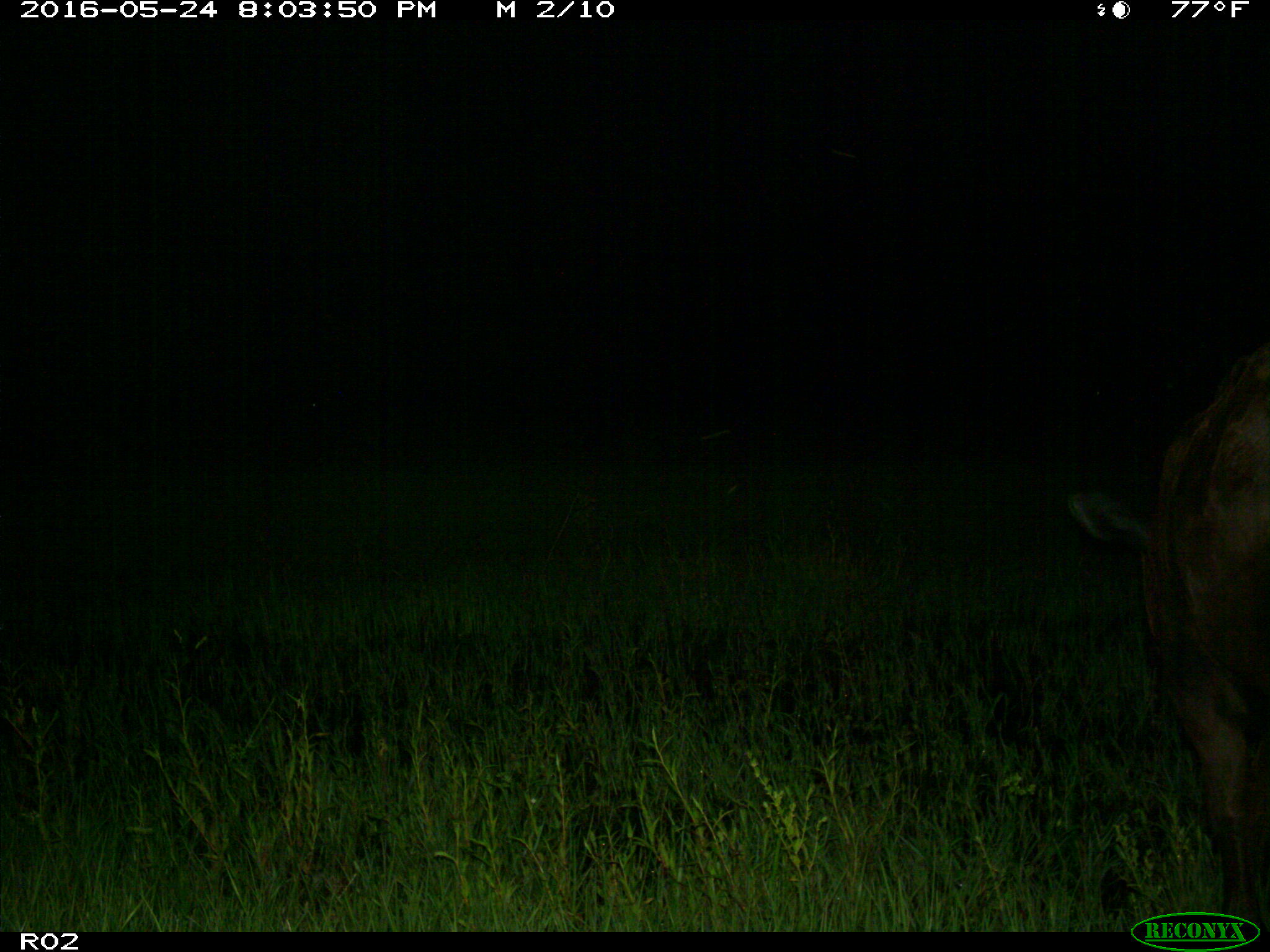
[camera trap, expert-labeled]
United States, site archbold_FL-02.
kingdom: Animalia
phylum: Chordata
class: Mammalia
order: Artiodactyla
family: Bovidae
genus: Bos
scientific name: Bos taurus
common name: domestic cow